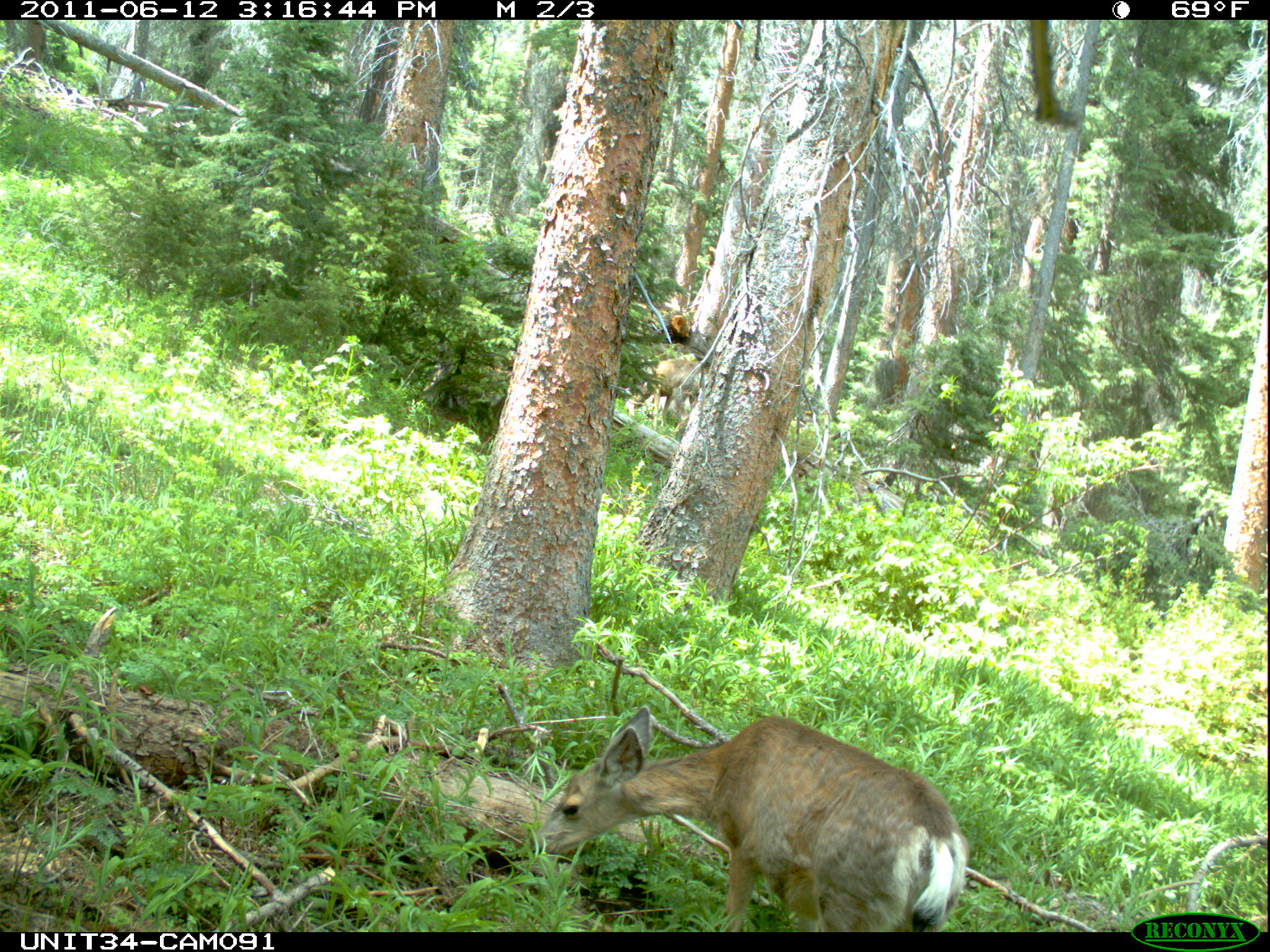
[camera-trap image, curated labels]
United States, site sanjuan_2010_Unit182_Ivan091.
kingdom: Animalia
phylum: Chordata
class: Mammalia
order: Artiodactyla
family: Cervidae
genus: Odocoileus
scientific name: Odocoileus hemionus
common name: mule deer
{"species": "Odocoileus hemionus (mule deer)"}